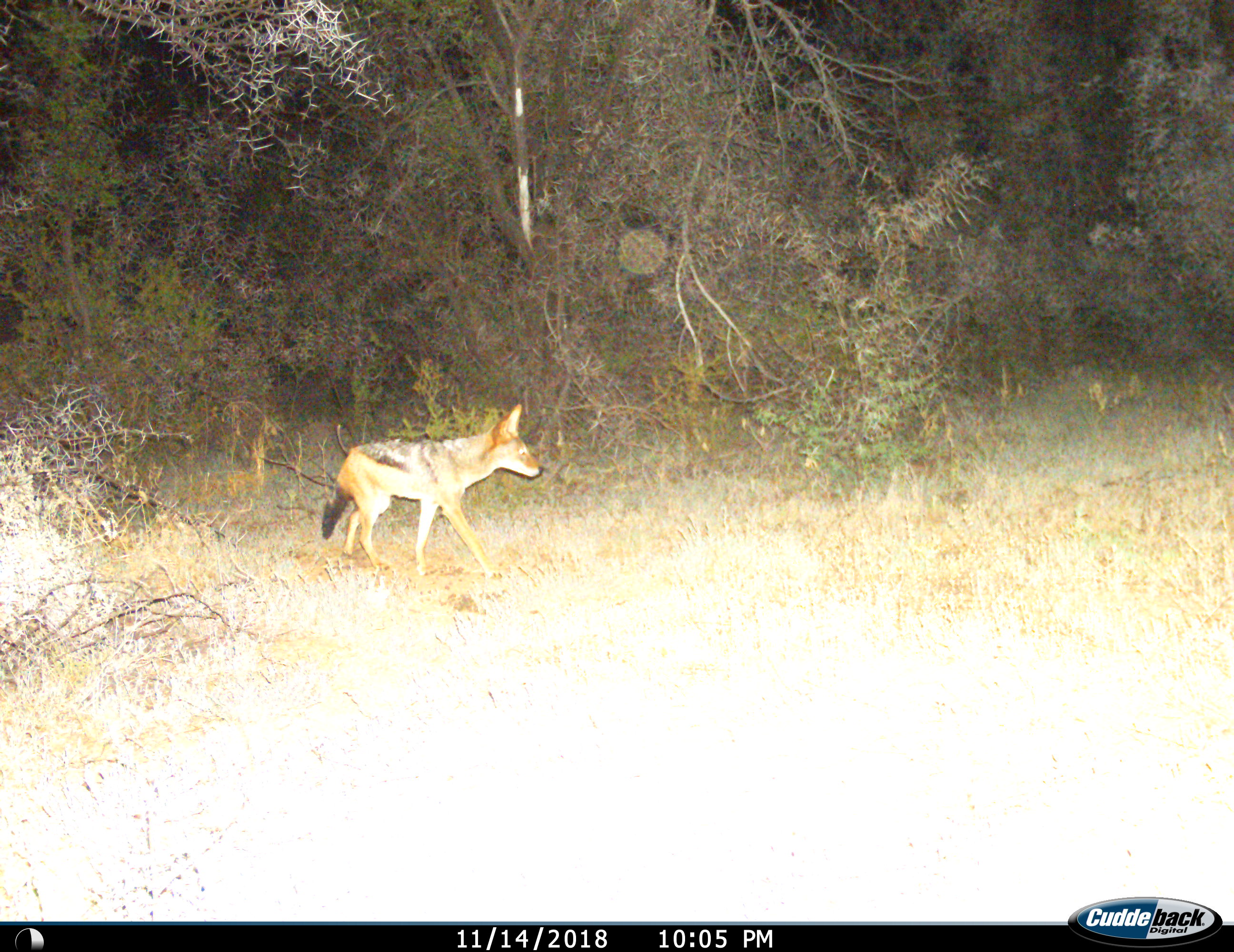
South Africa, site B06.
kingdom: Animalia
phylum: Chordata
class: Mammalia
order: Carnivora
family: Canidae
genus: Lupulella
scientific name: Lupulella mesomelas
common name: black-backed jackal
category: jackalblackbacked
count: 1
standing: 20%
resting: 0%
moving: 80%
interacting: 0%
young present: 0%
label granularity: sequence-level